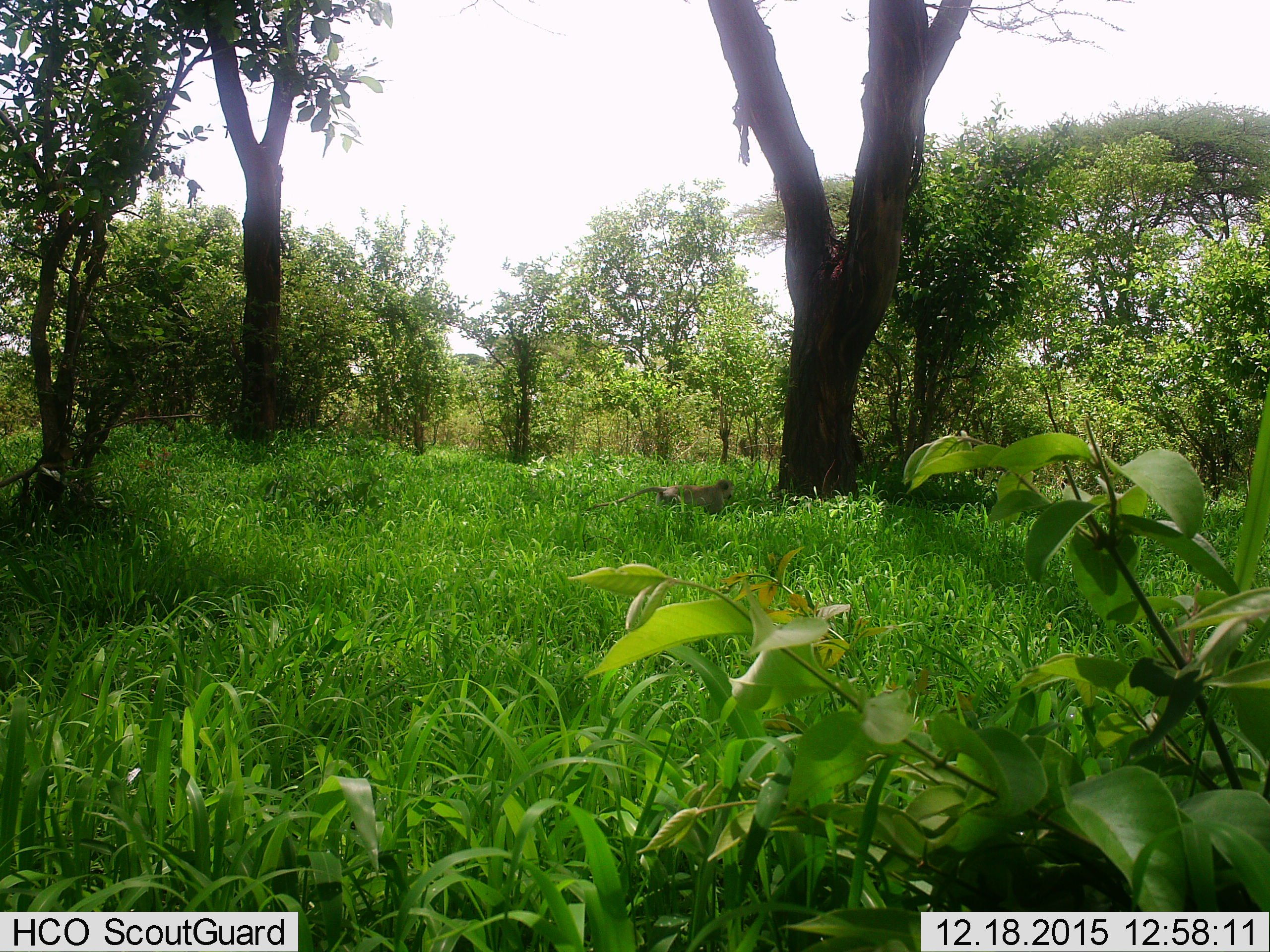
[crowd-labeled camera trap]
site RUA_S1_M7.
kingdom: Animalia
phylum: Chordata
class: Mammalia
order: Primates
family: Cercopithecidae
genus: Chlorocebus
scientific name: Chlorocebus pygerythrus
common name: vervet monkey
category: monkeyvervet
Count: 1.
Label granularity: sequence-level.